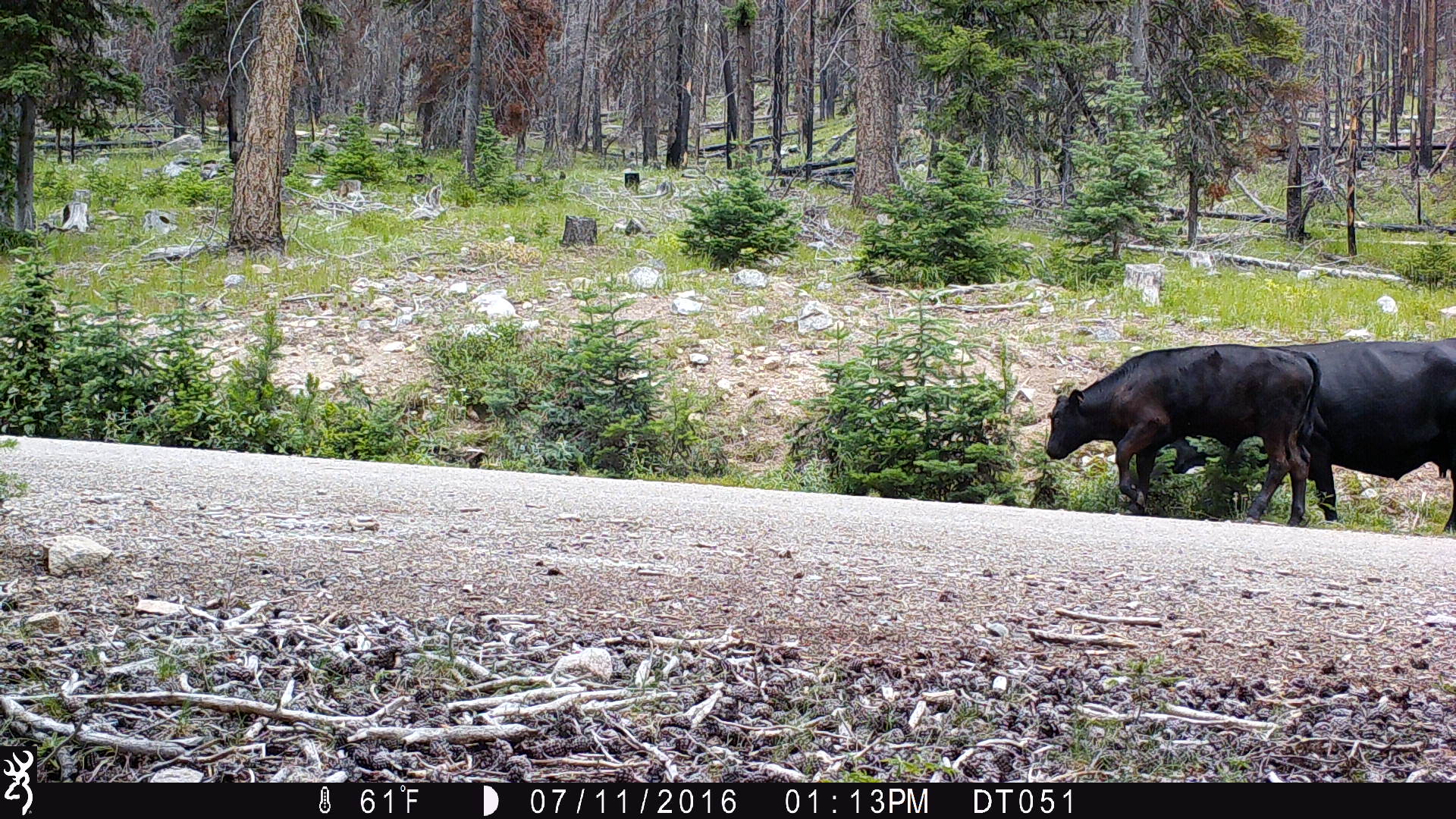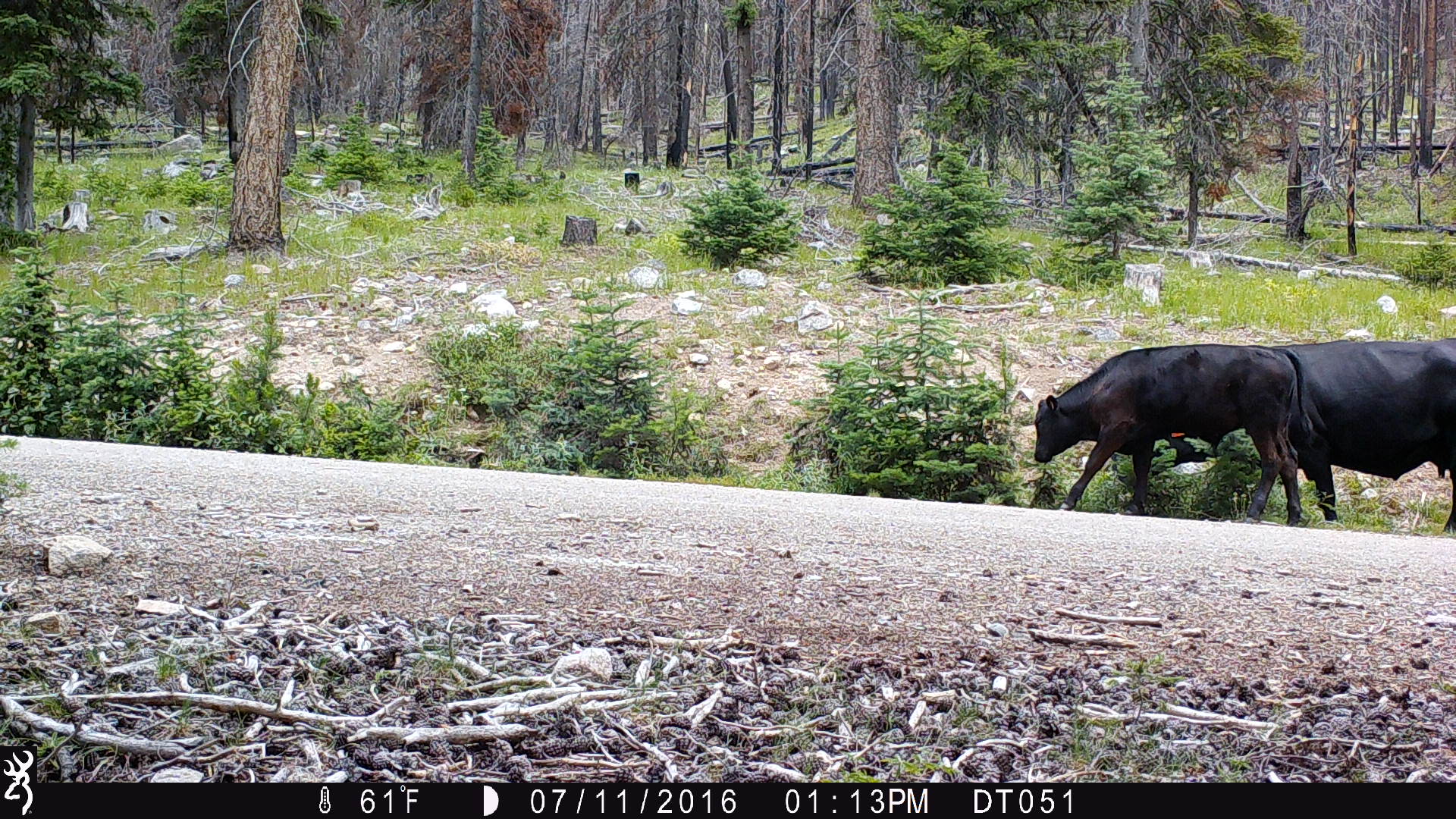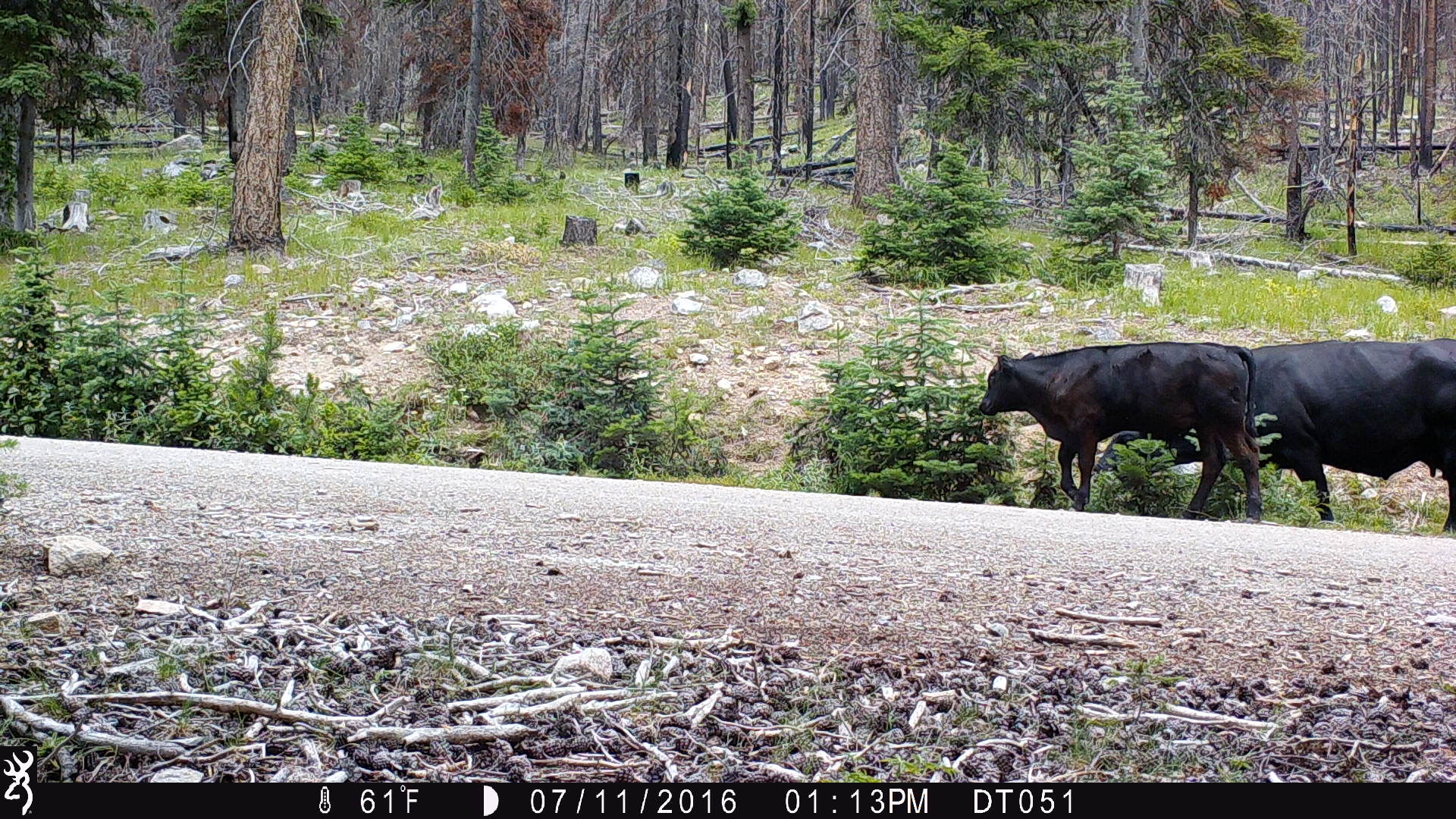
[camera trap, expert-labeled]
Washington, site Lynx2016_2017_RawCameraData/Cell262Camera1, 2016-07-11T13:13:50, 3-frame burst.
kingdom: Animalia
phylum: Chordata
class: Mammalia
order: Artiodactyla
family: Bovidae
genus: Bos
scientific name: Bos taurus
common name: domestic cattle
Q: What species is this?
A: Domestic cattle (Bos taurus).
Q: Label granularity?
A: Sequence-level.